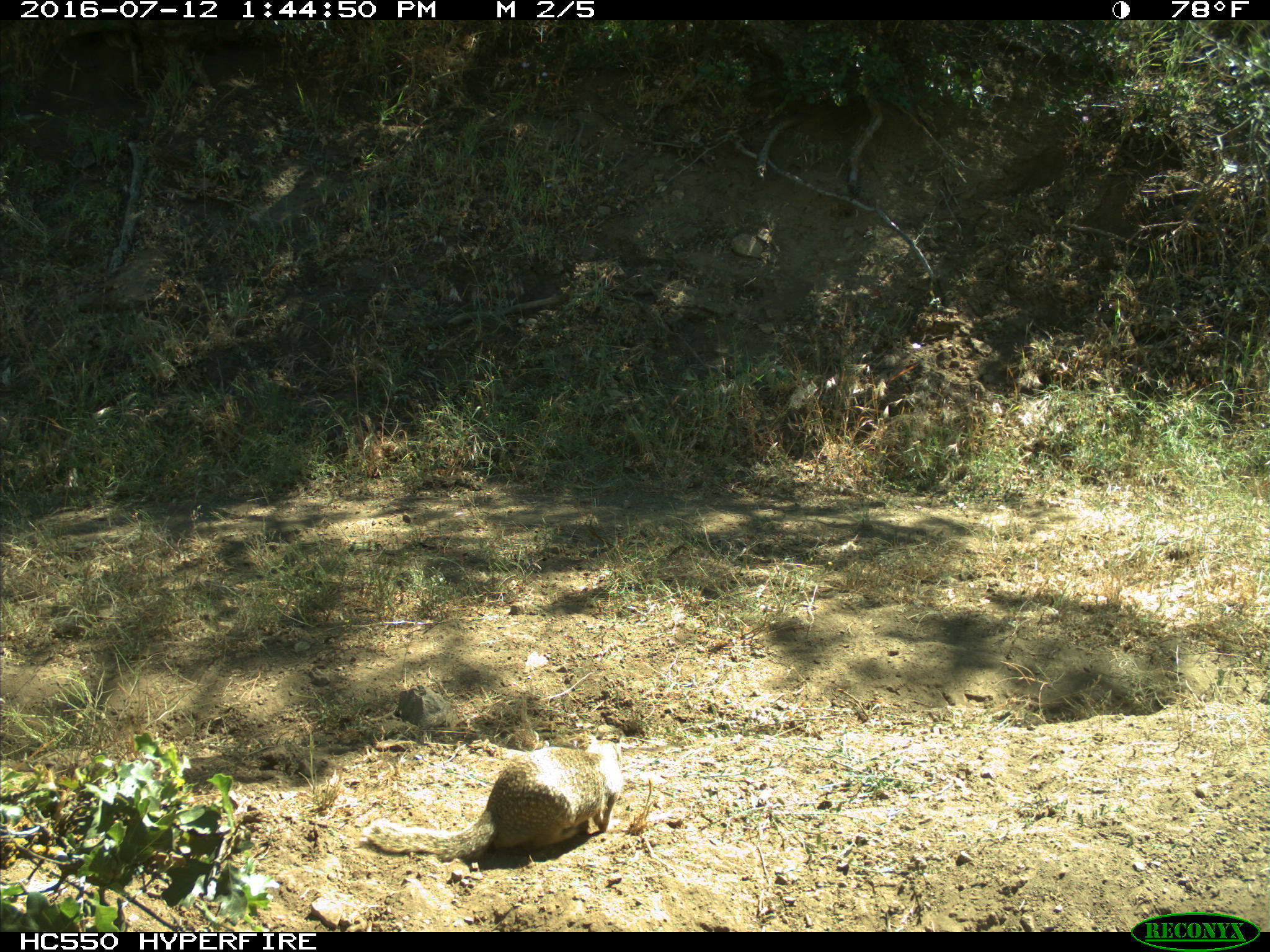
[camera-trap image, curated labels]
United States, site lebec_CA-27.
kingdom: Animalia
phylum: Chordata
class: Mammalia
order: Rodentia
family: Sciuridae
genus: Otospermophilus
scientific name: Otospermophilus beecheyi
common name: california ground squirrel